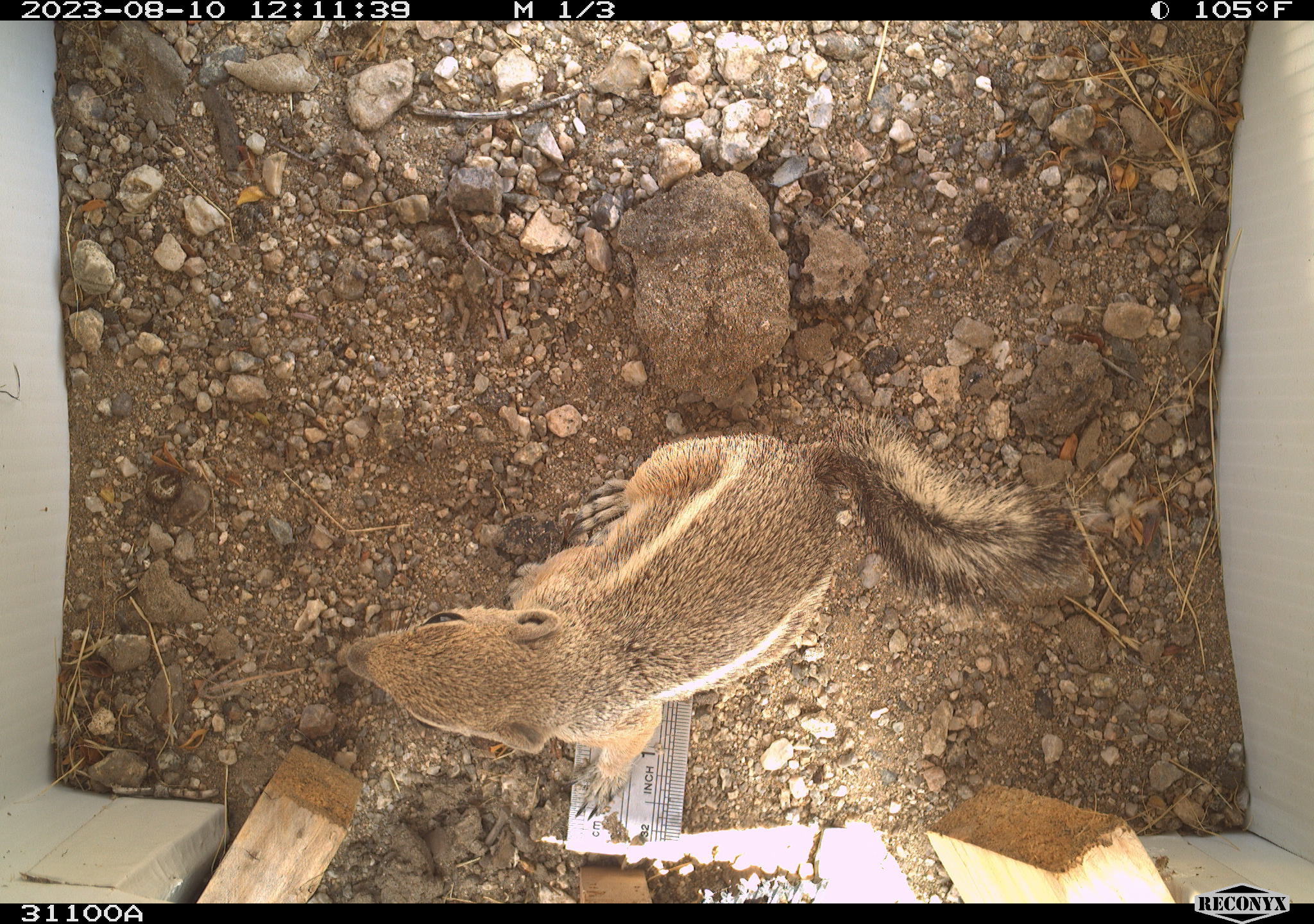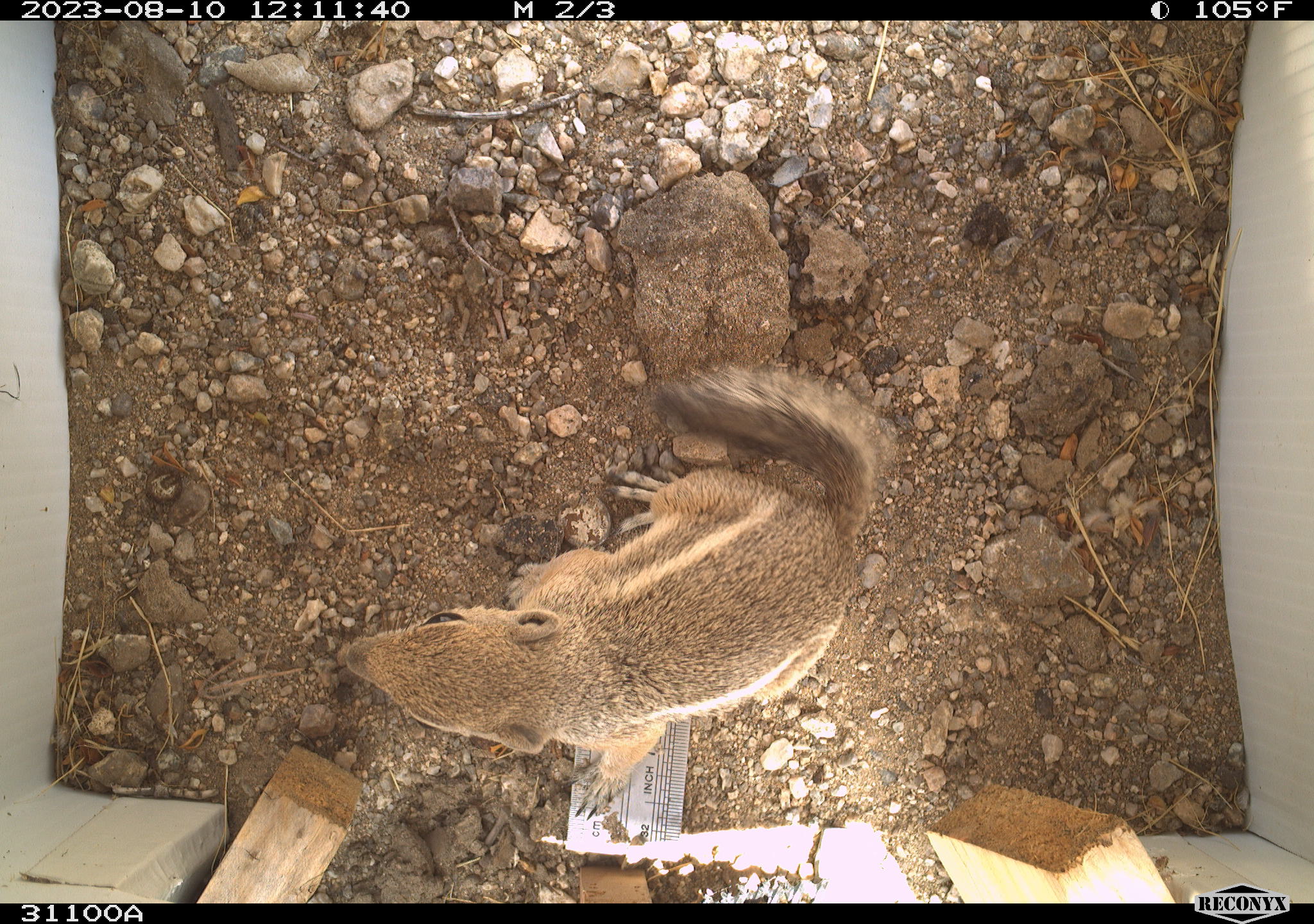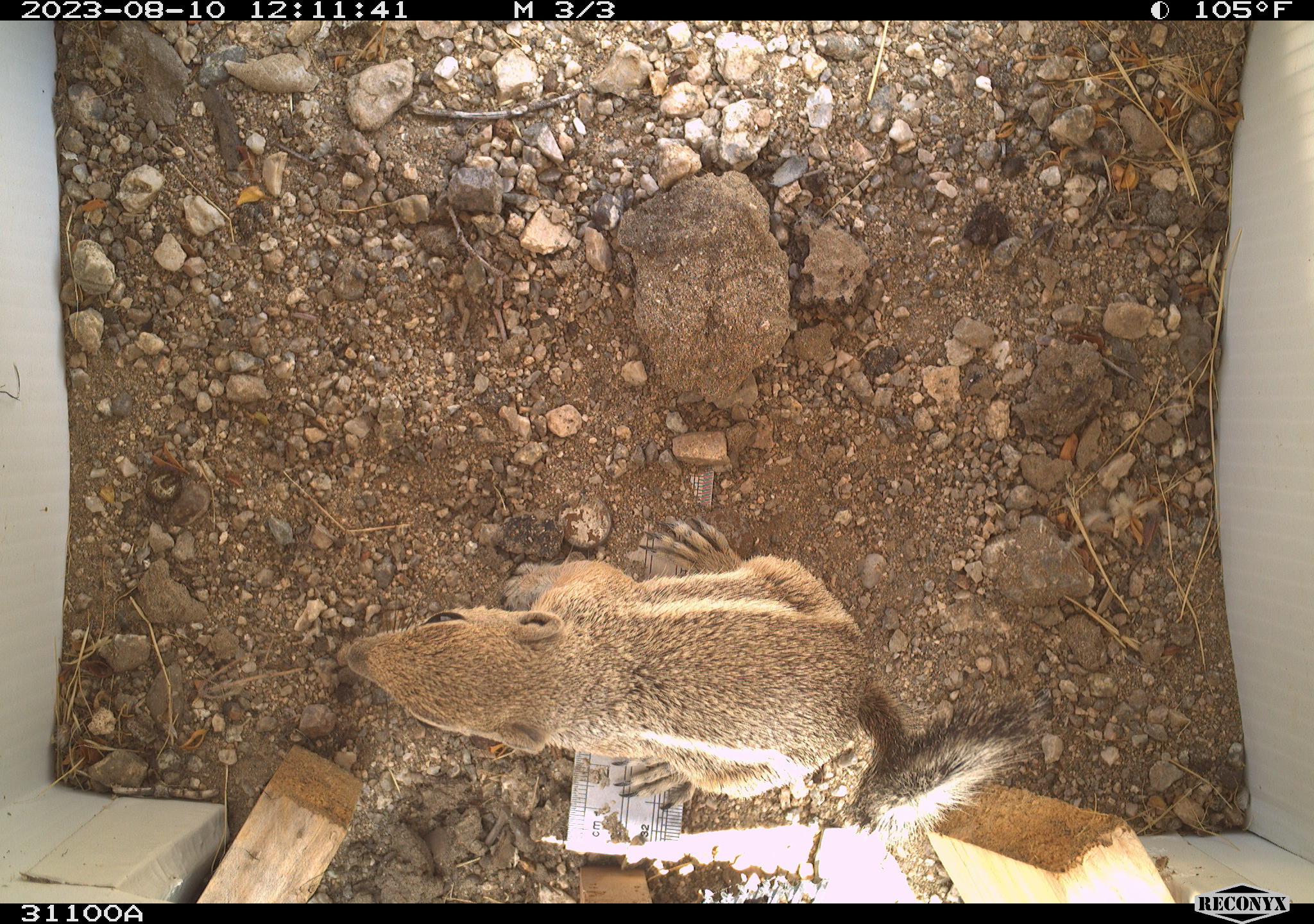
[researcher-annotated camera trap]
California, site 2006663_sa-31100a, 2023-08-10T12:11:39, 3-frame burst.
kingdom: Animalia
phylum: Chordata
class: Mammalia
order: Rodentia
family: Sciuridae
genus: Ammospermophilus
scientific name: Ammospermophilus leucurus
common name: white-tailed antelope squirrel